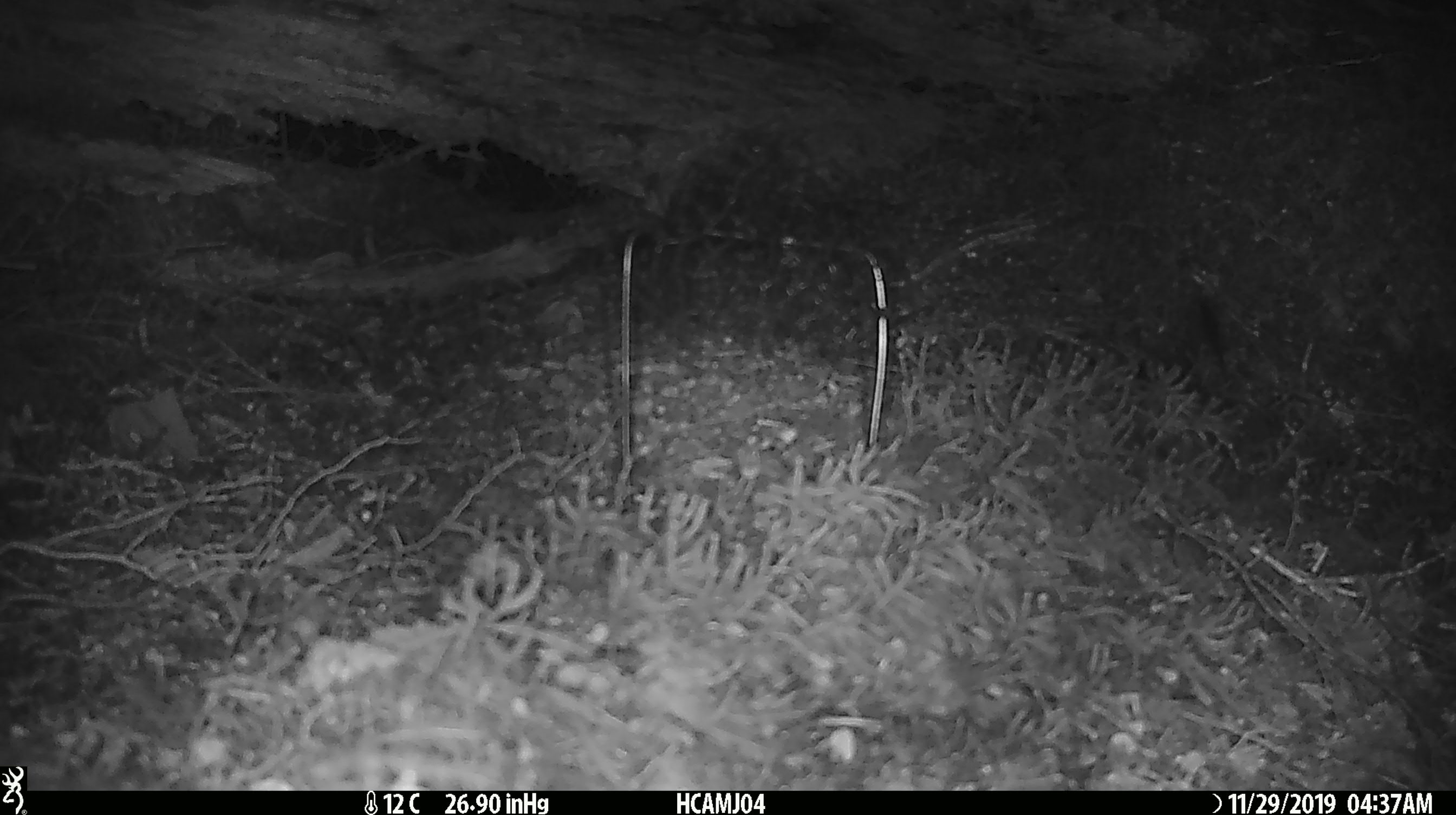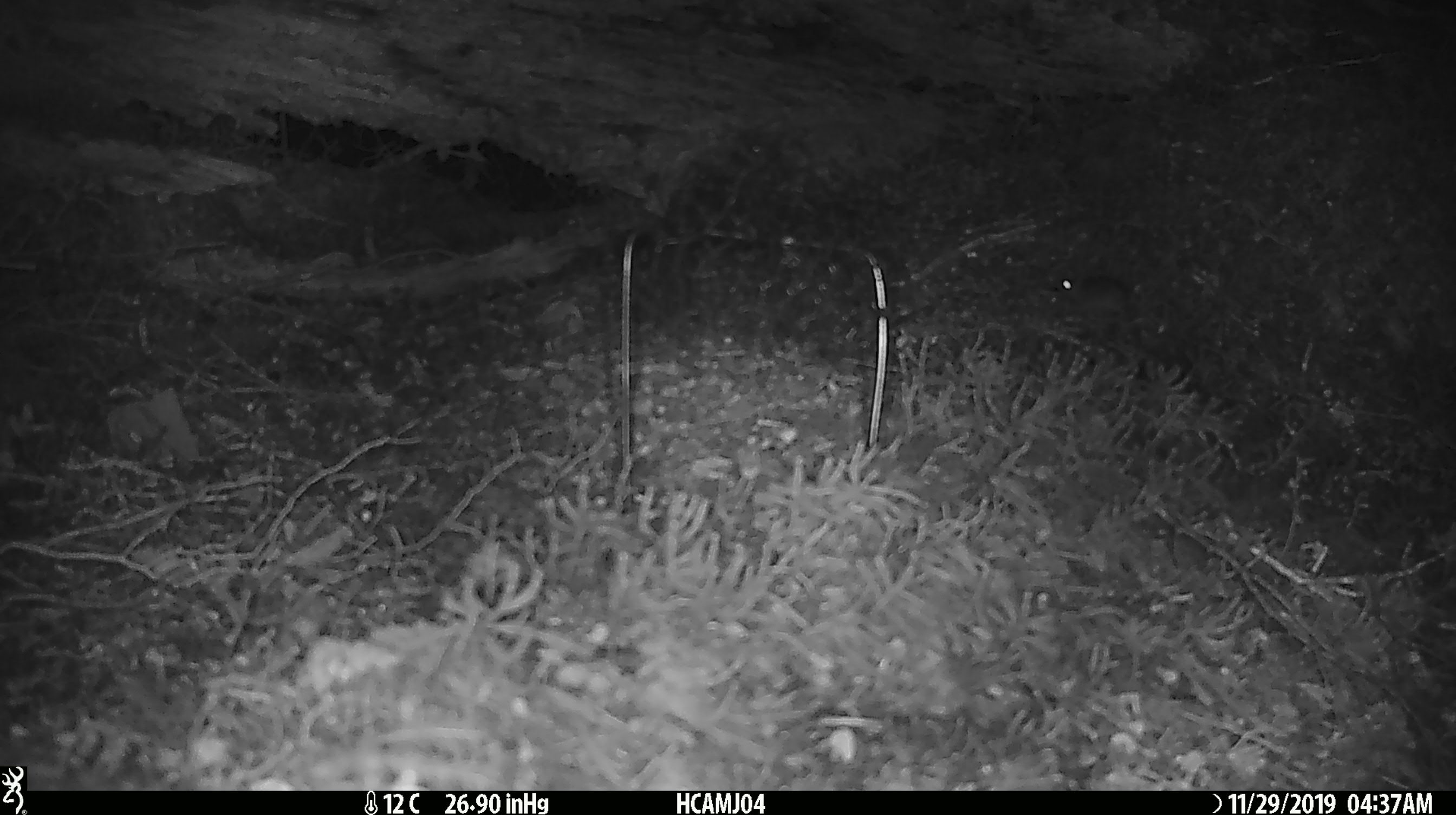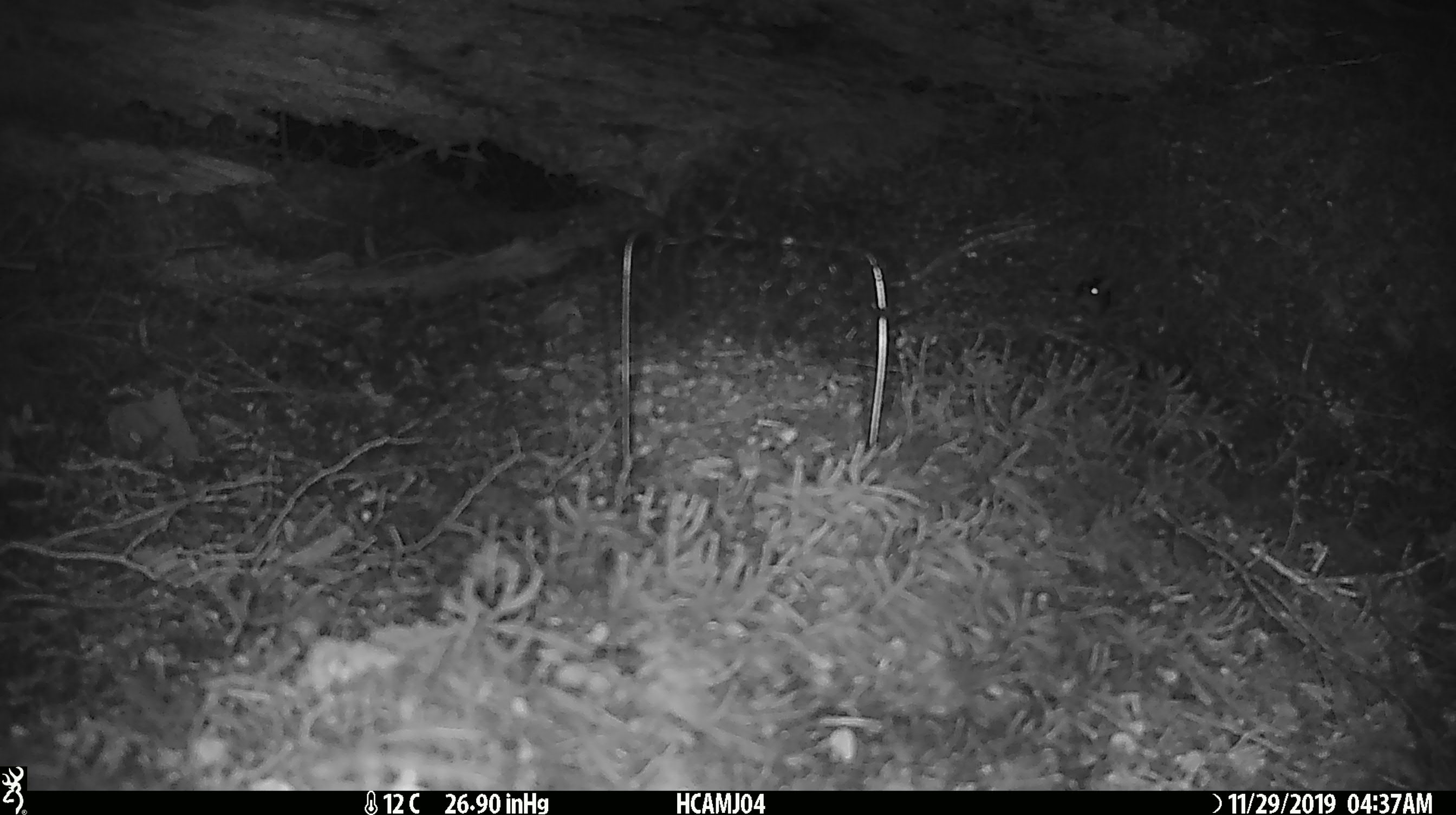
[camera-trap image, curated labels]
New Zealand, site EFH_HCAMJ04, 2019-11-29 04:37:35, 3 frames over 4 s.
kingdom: Animalia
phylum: Chordata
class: Mammalia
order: Rodentia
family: Muridae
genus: Mus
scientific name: Mus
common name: mouse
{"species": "mouse (Mus)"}